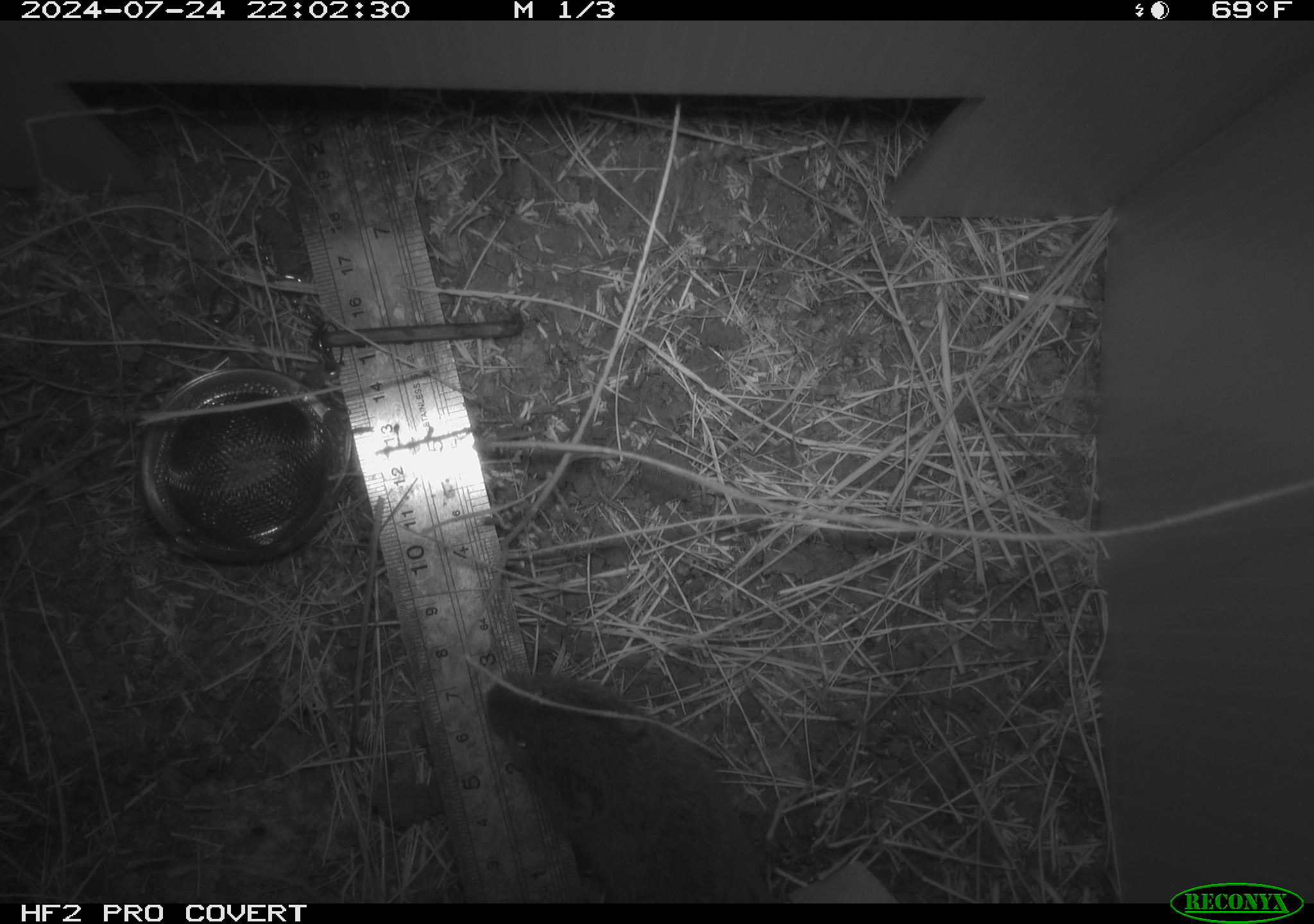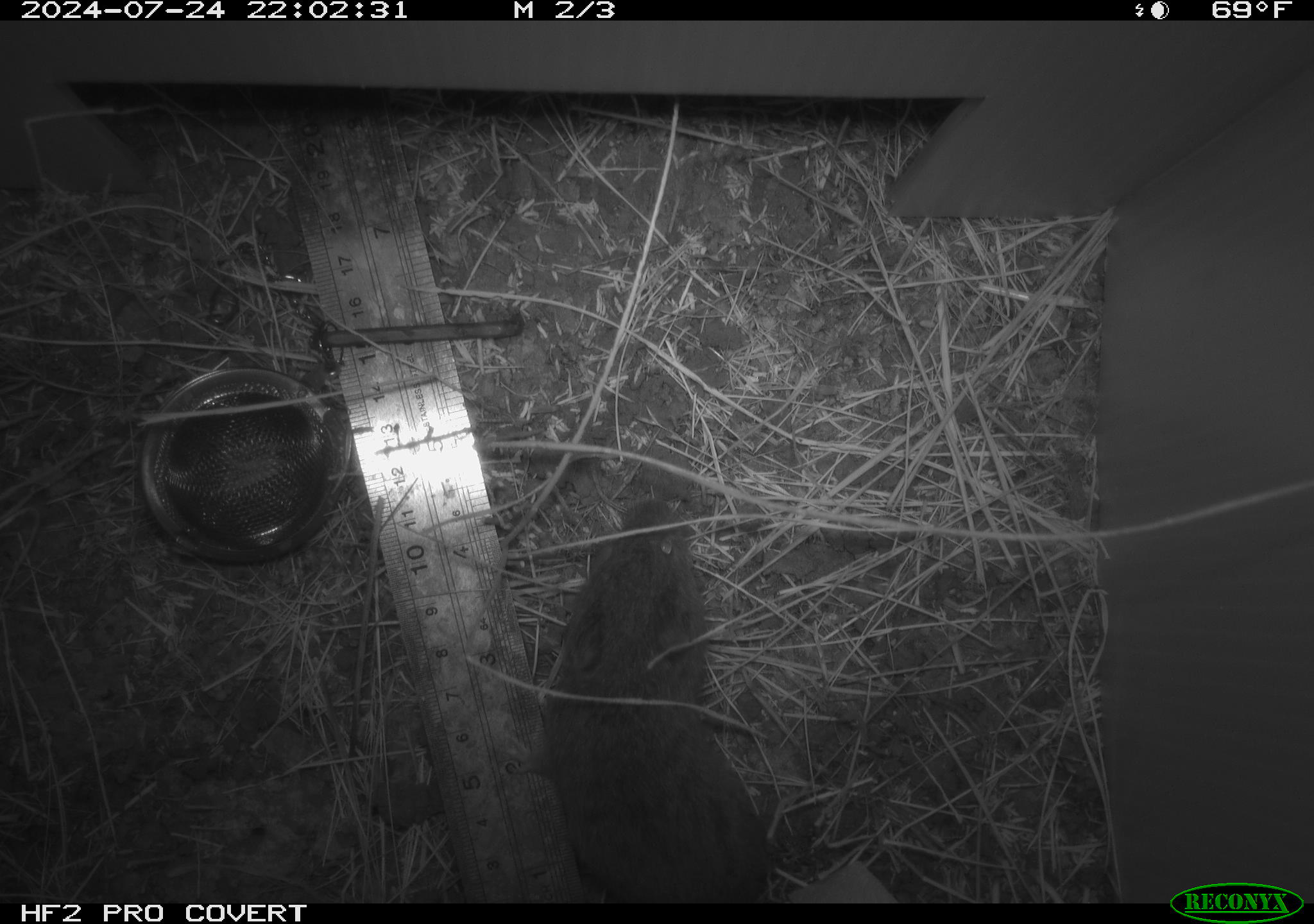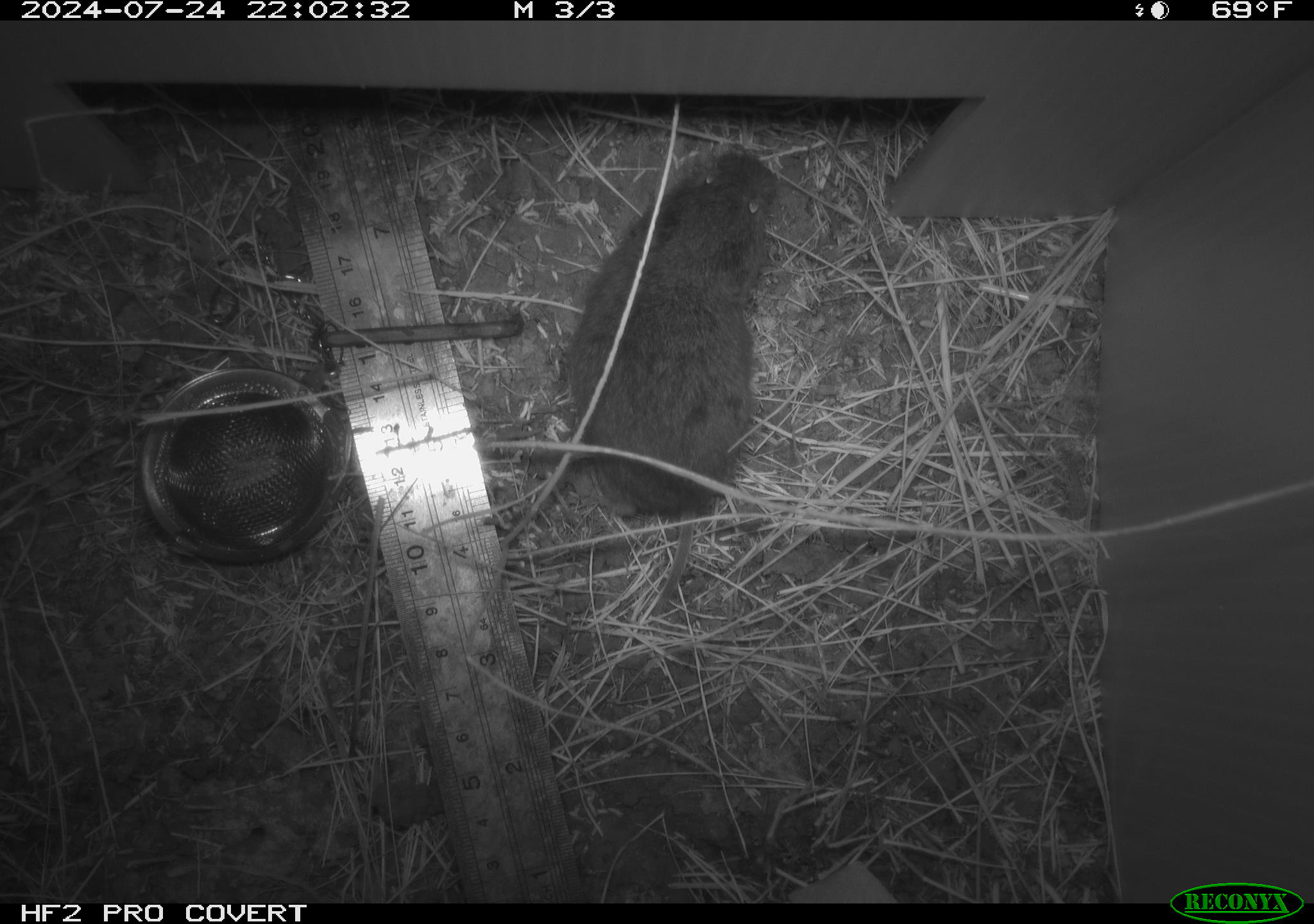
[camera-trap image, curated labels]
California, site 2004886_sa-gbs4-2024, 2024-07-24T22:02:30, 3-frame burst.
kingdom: Animalia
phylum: Chordata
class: Mammalia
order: Rodentia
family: Cricetidae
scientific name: Arvicolinae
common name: voles, lemmings, and muskrats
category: arvicolinae subfamily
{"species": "arvicolinae subfamily (voles, lemmings, and muskrats) (Arvicolinae)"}